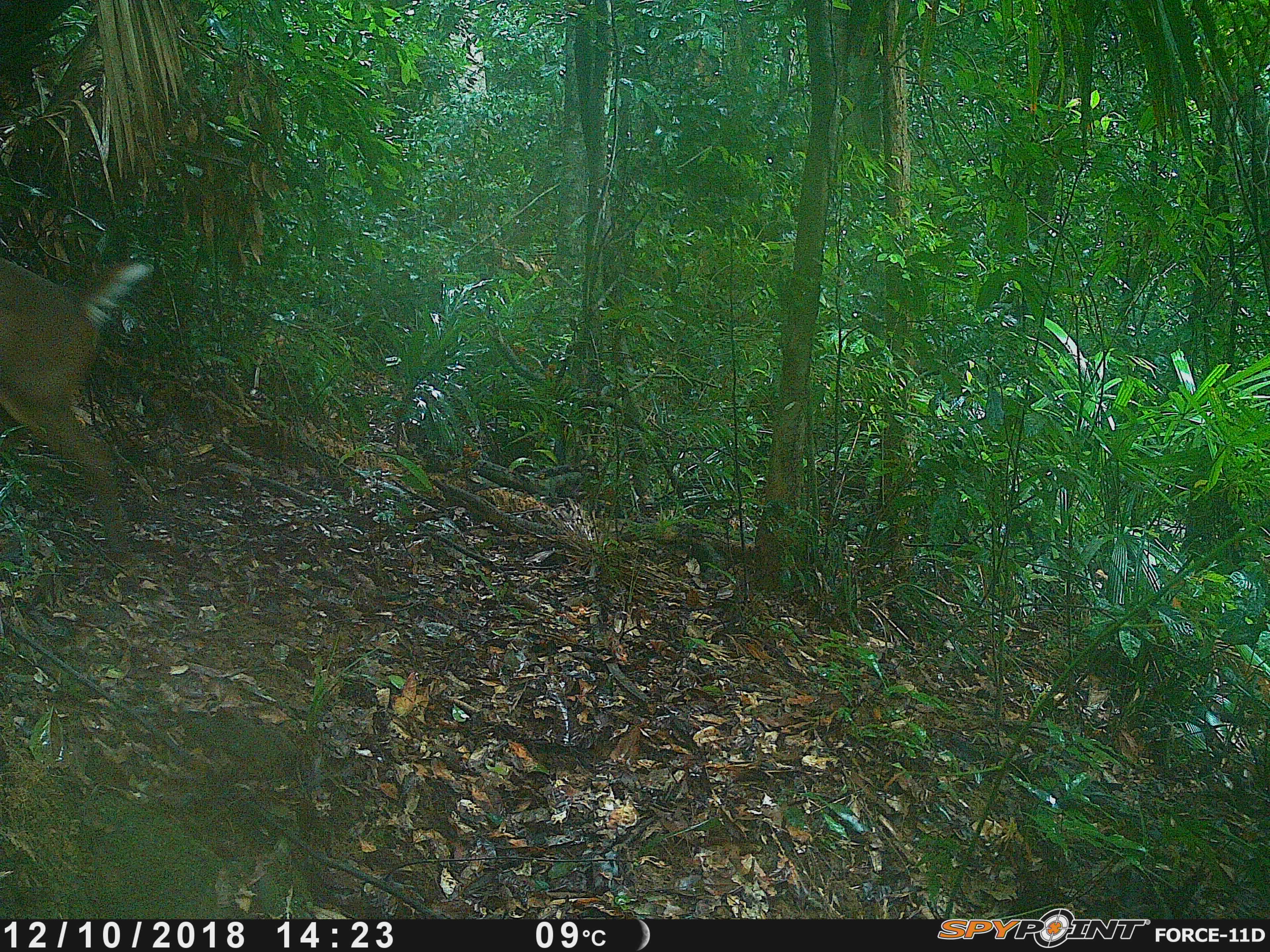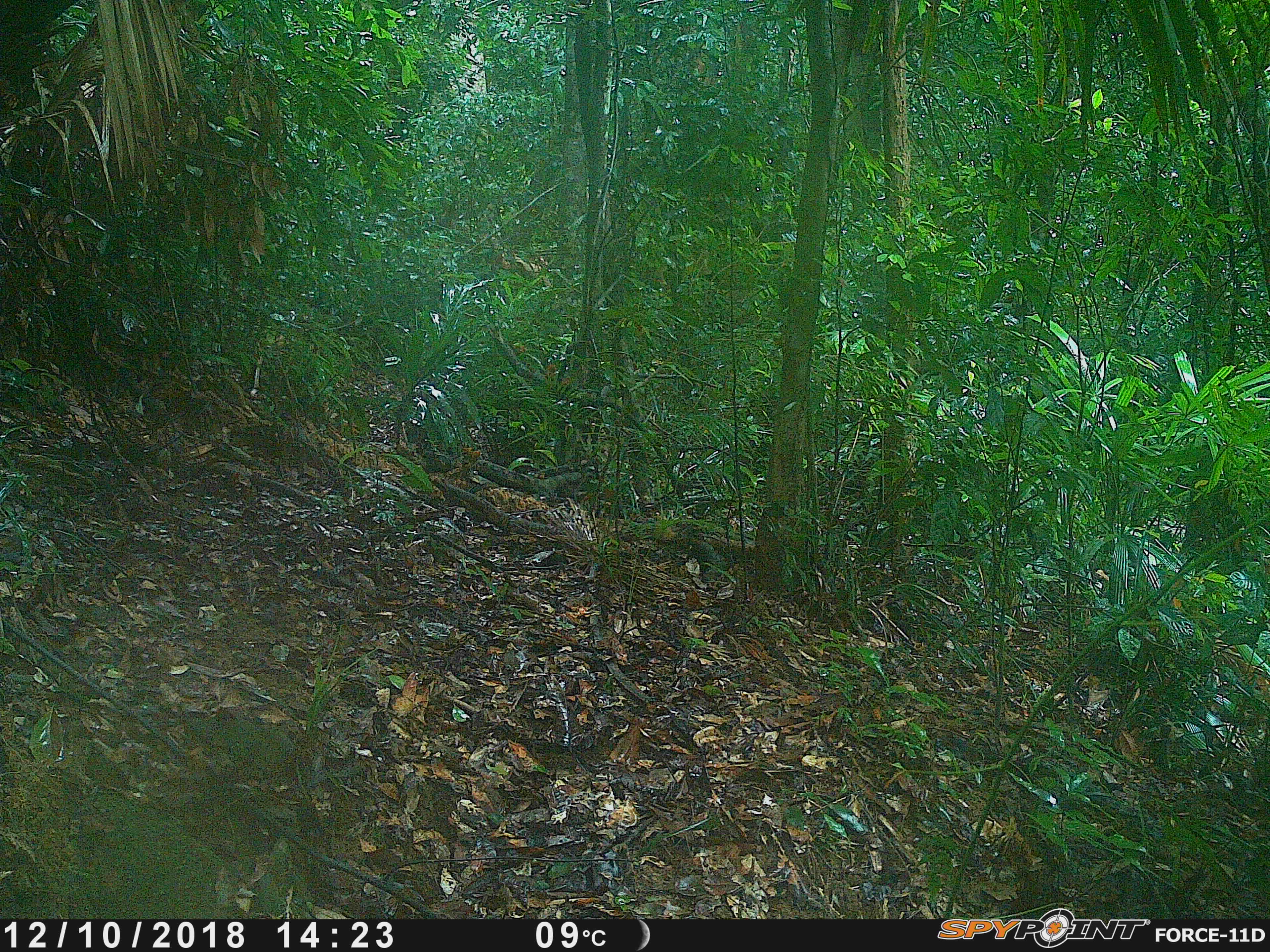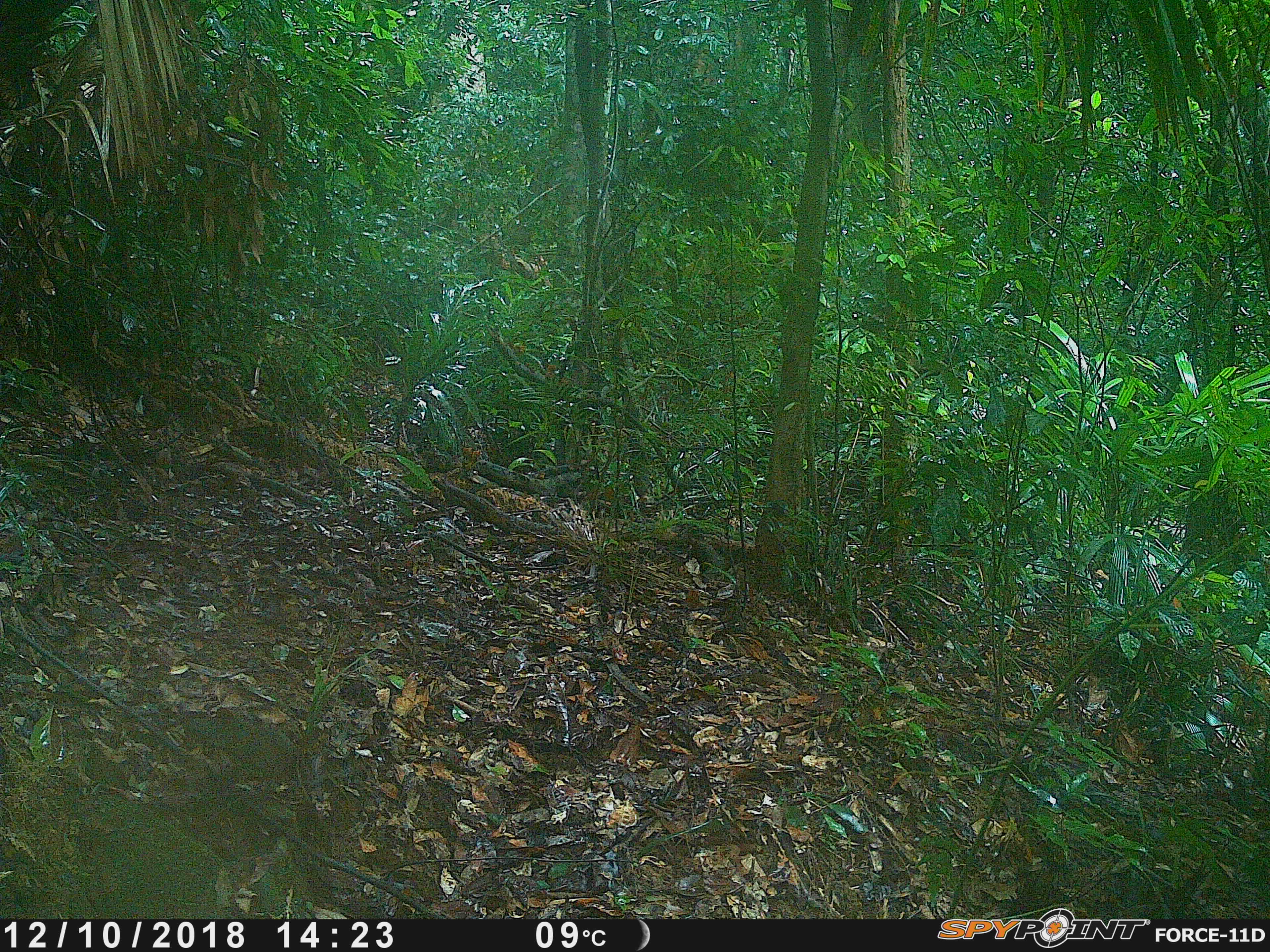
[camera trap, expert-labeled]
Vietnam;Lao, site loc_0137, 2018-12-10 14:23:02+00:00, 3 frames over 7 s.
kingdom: Animalia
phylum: Chordata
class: Mammalia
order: Artiodactyla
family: Cervidae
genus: Muntiacus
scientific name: Muntiacus vuquangensis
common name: large-antlered muntjac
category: large antlered muntjac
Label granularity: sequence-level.